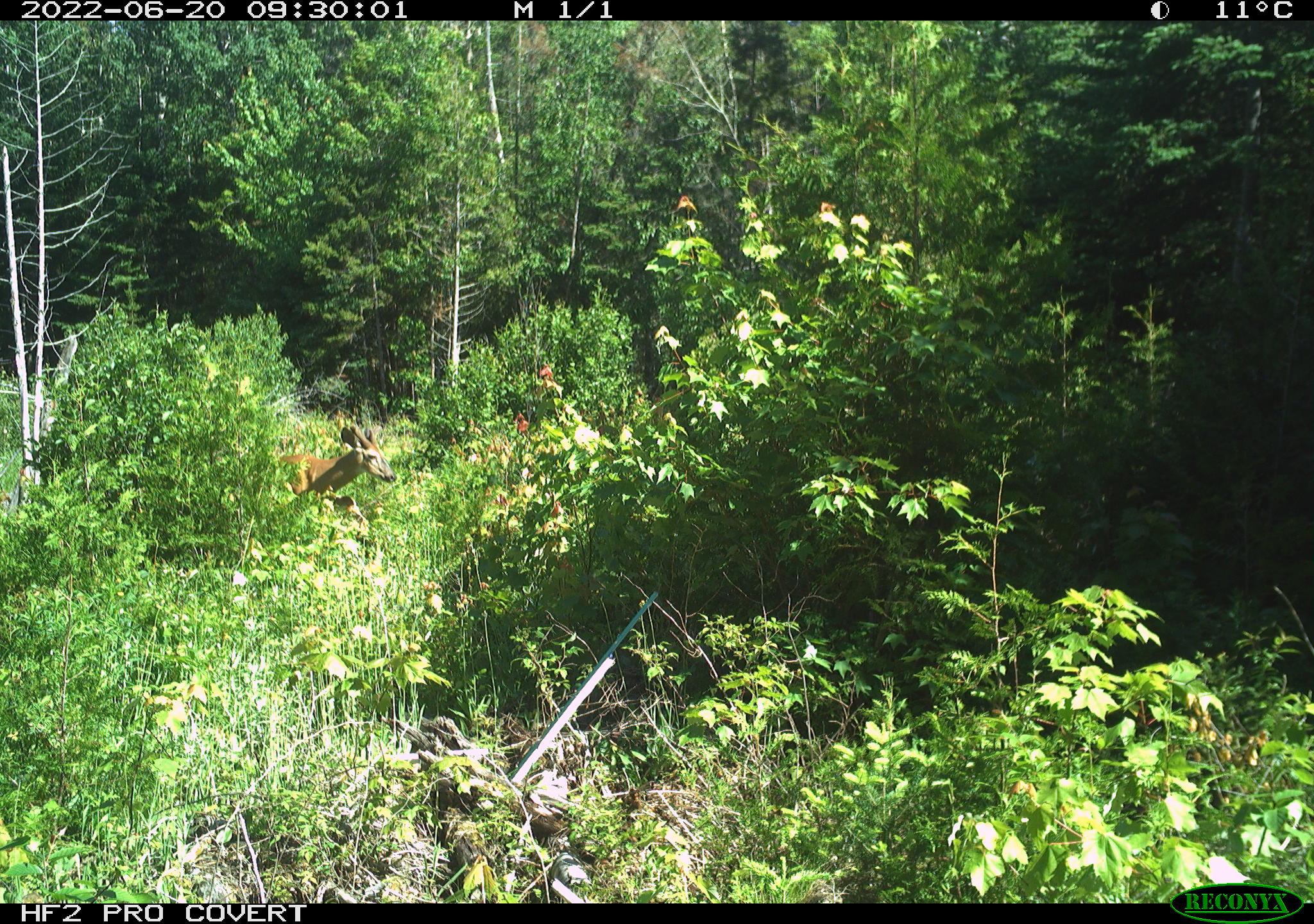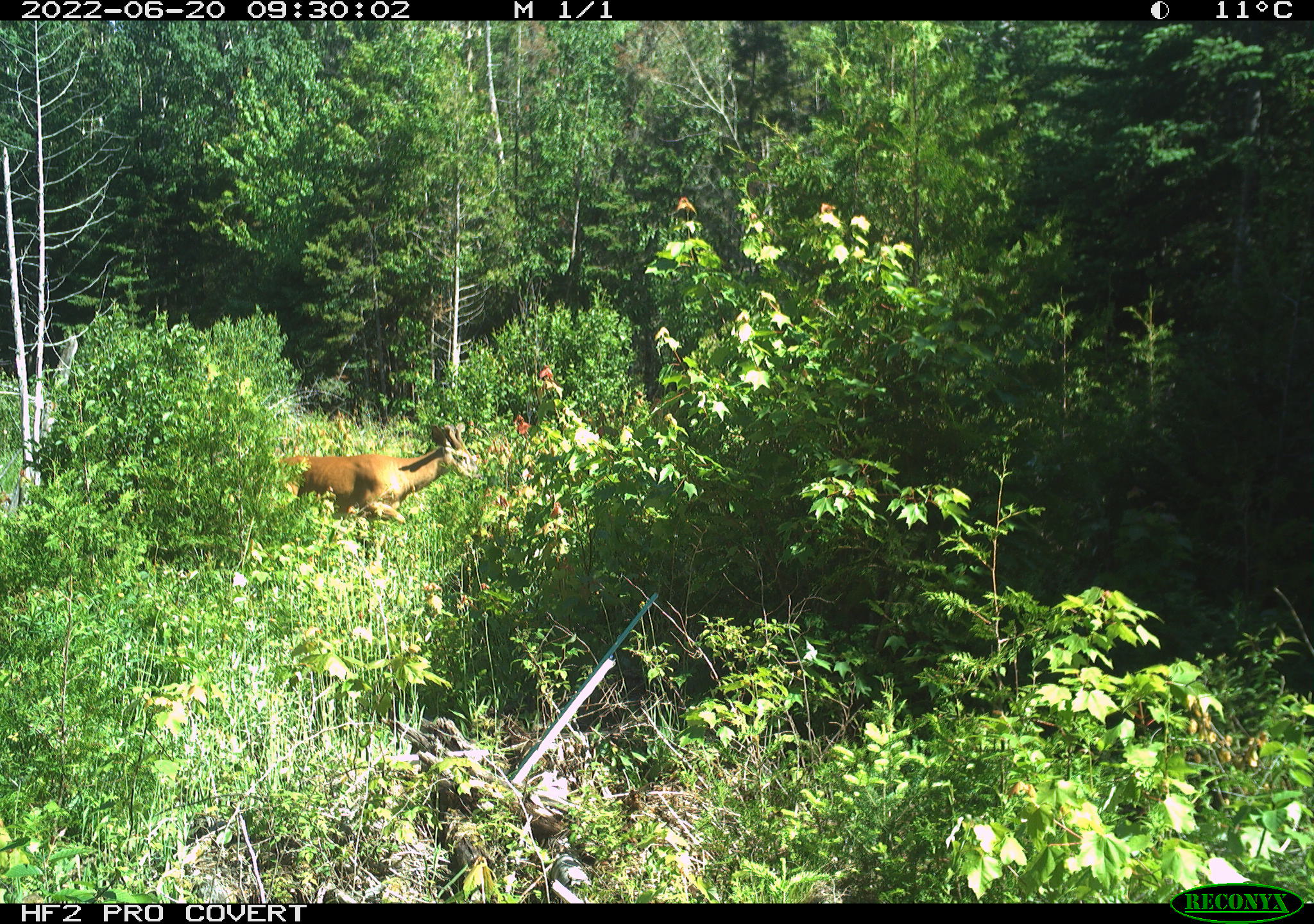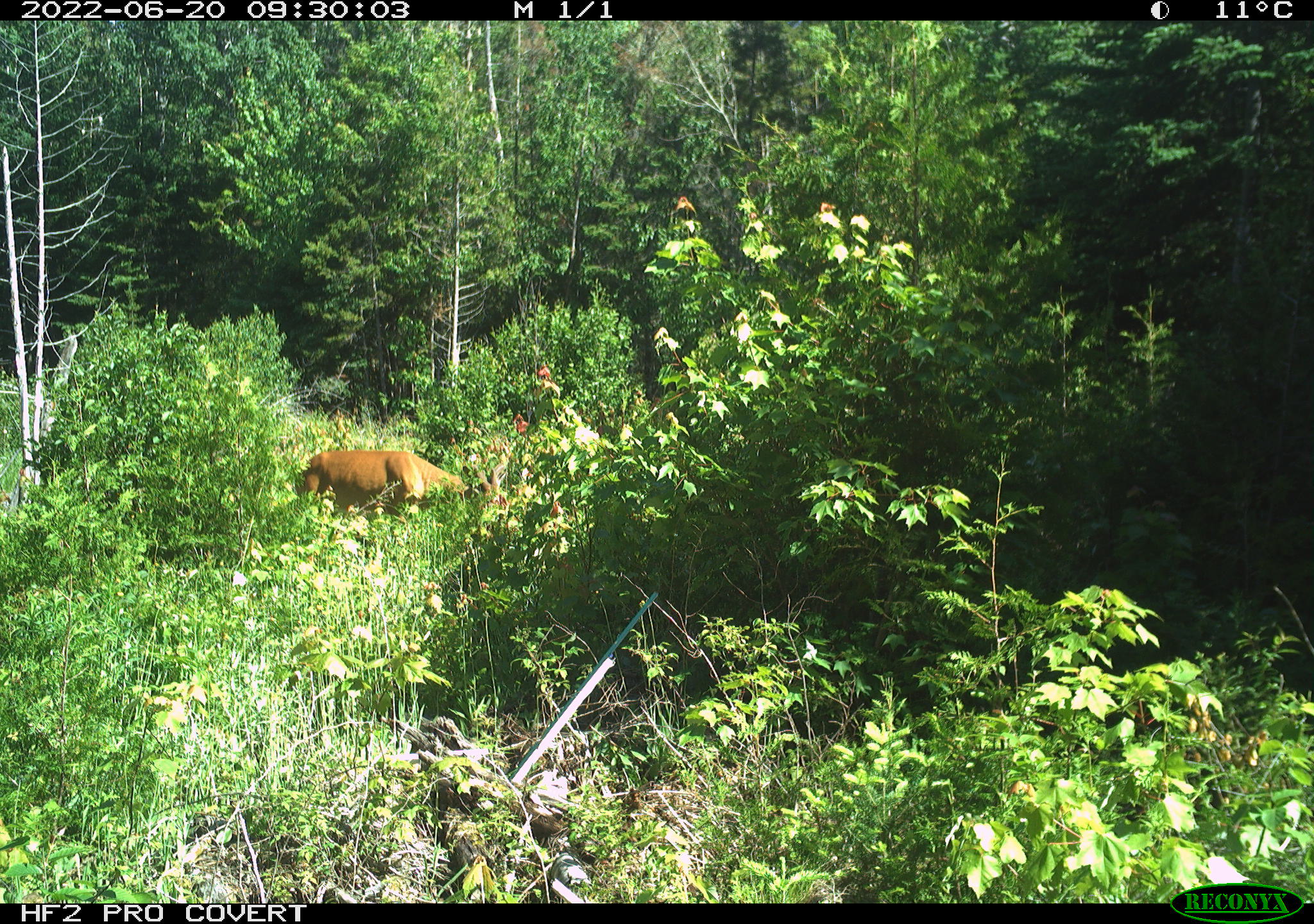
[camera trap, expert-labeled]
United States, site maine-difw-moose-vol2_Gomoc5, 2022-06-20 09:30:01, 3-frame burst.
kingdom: Animalia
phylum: Chordata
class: Mammalia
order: Artiodactyla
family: Cervidae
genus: Odocoileus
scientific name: Odocoileus virginianus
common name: white-tailed deer